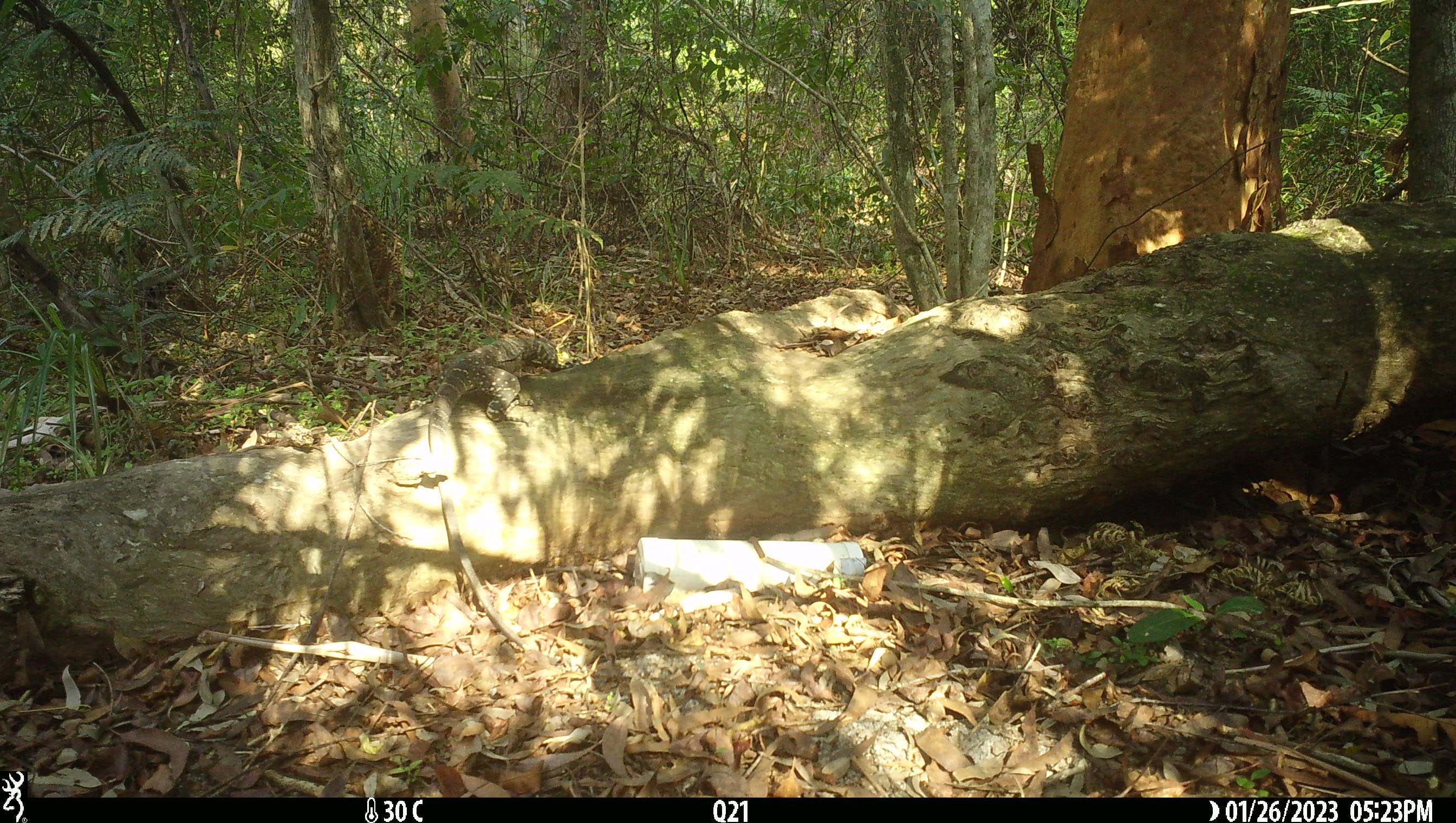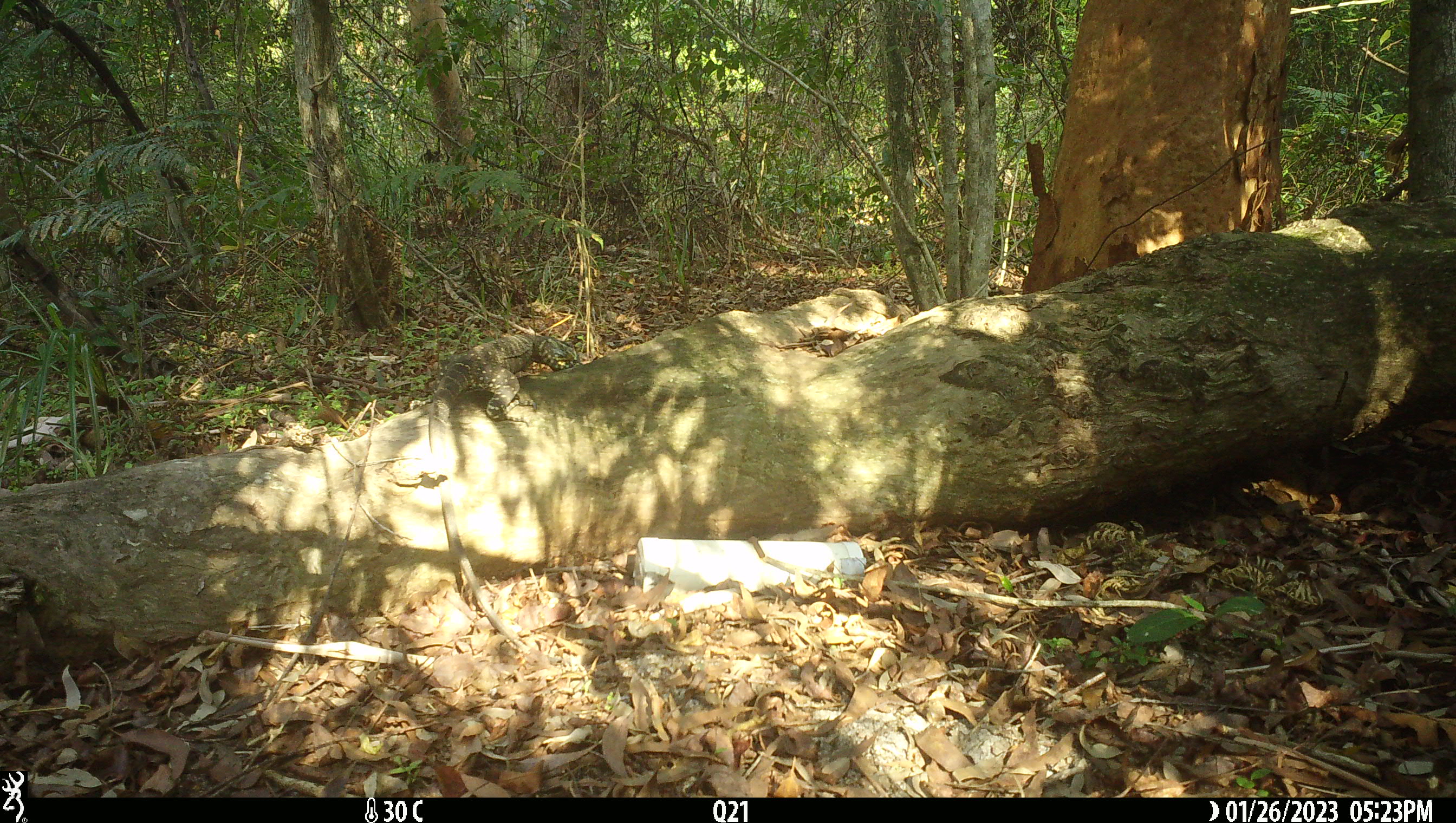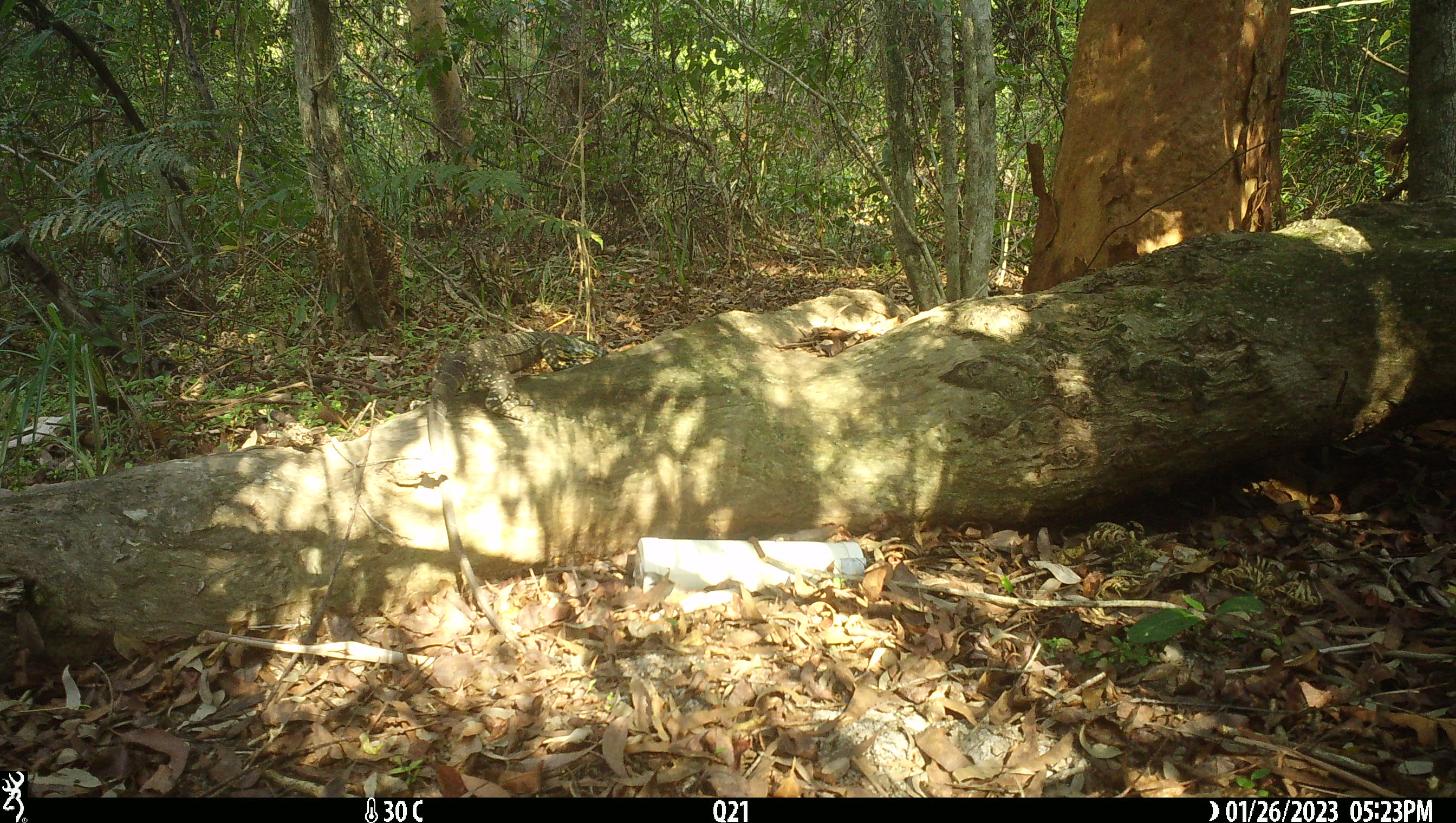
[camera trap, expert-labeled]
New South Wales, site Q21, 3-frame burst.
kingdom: Animalia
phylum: Chordata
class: Reptilia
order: Squamata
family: Varanidae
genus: Varanus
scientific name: Varanus varius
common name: lace monitor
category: goanna